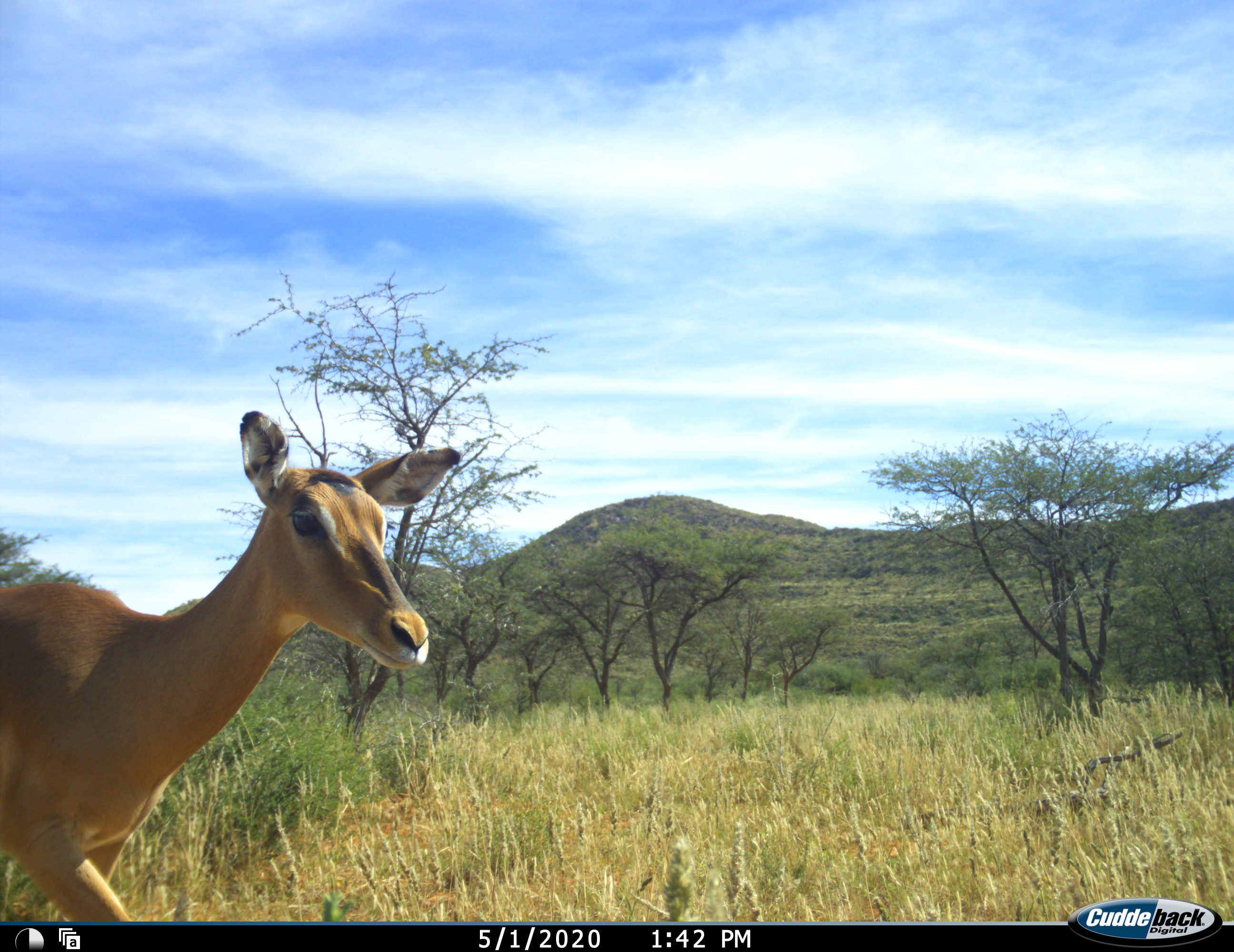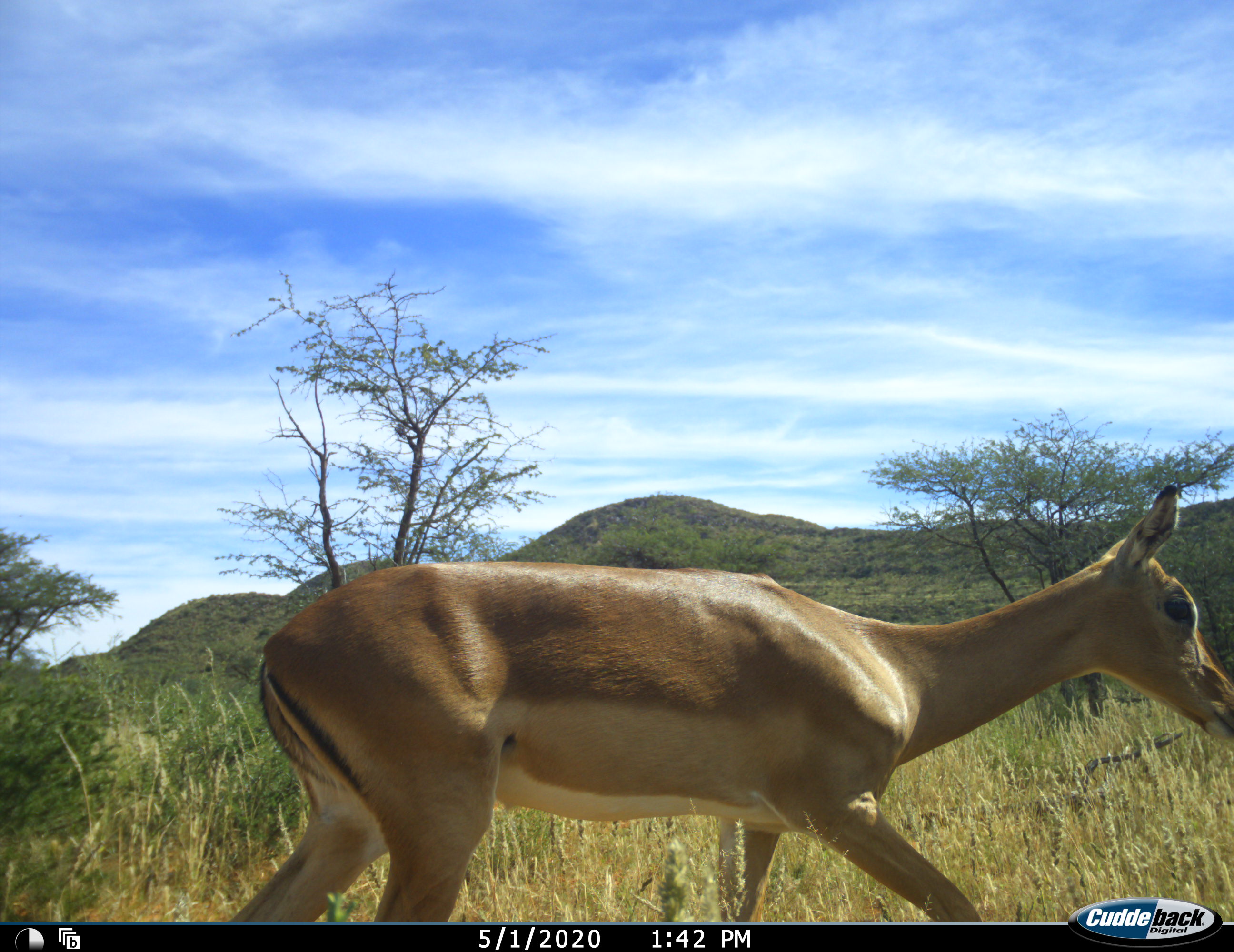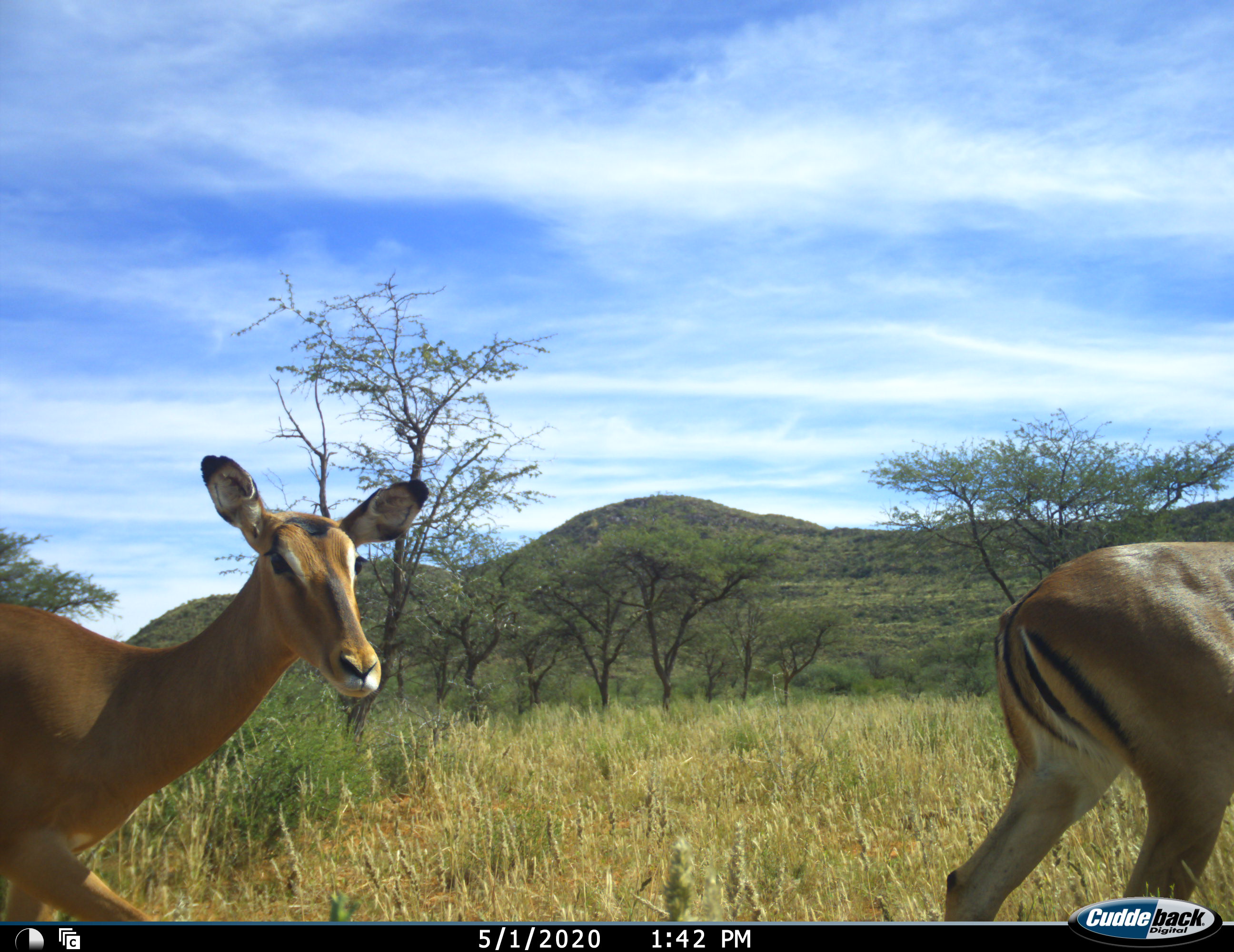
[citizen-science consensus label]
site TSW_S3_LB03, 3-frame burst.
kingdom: Animalia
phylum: Chordata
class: Mammalia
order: Artiodactyla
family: Bovidae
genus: Aepyceros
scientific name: Aepyceros melampus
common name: impala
Impala (Aepyceros melampus), count 2. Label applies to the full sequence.